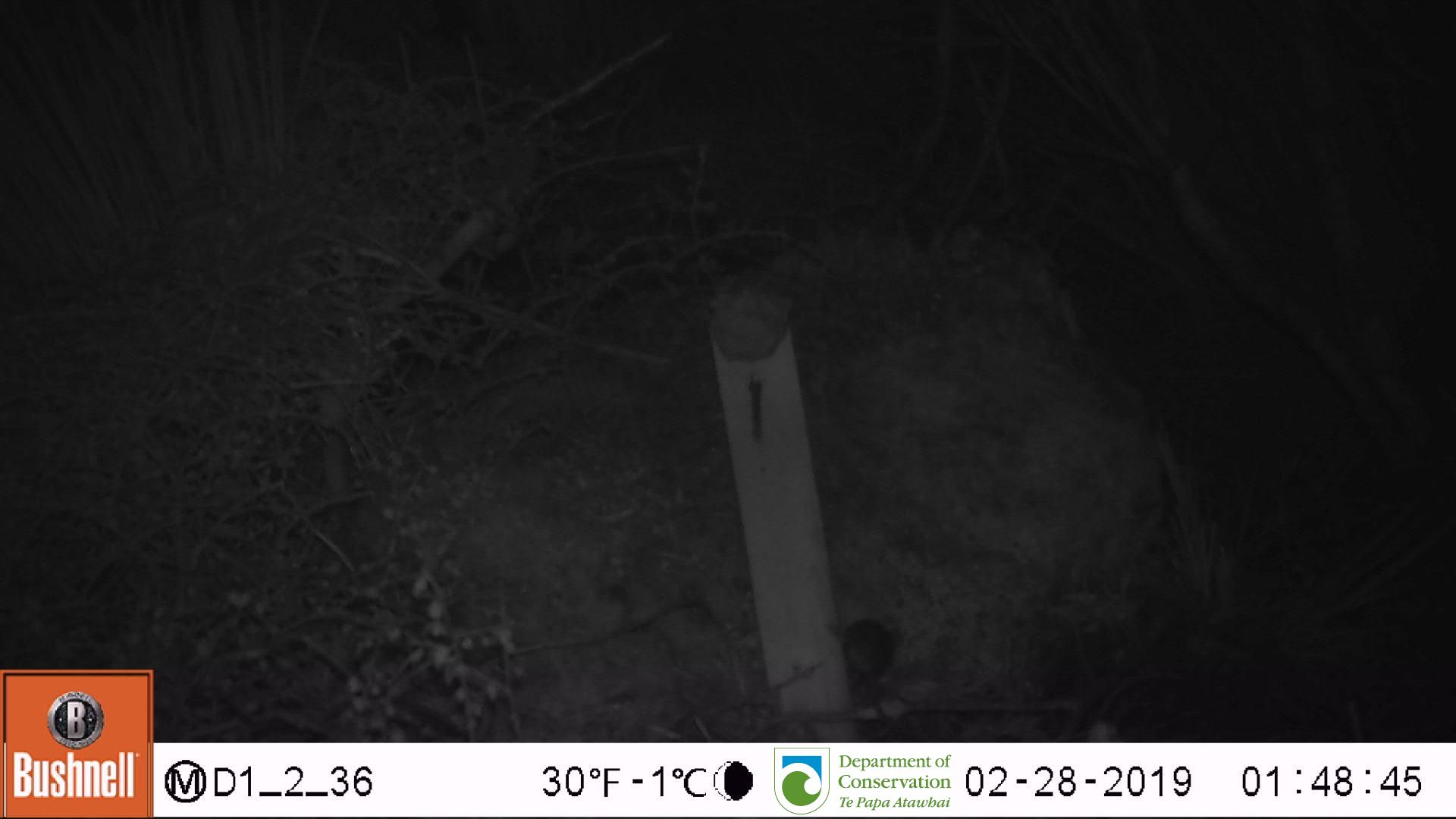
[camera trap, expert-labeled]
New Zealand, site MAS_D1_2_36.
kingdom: Animalia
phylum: Chordata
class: Mammalia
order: Rodentia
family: Muridae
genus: Mus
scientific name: Mus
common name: mouse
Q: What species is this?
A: Mouse (Mus).